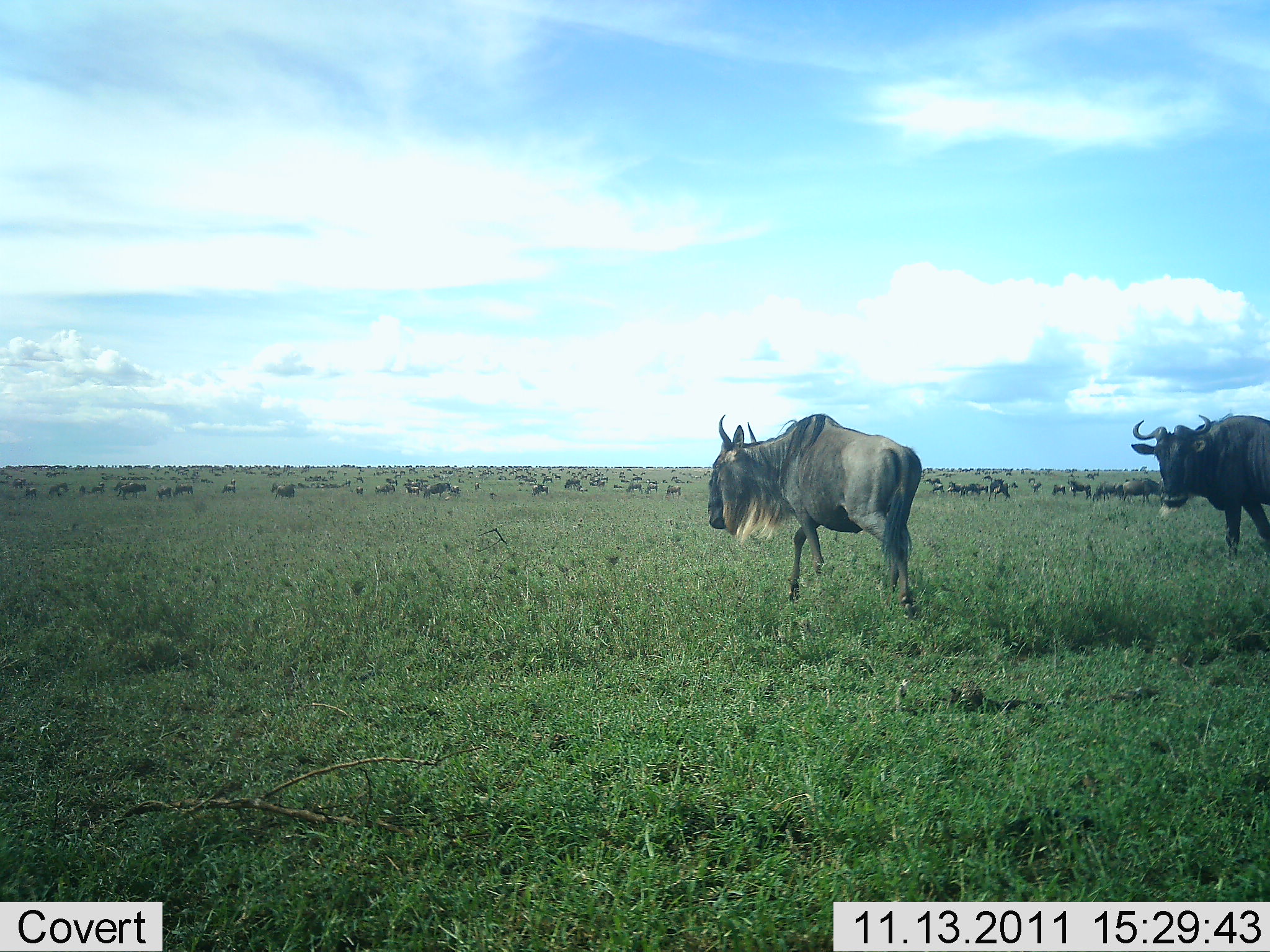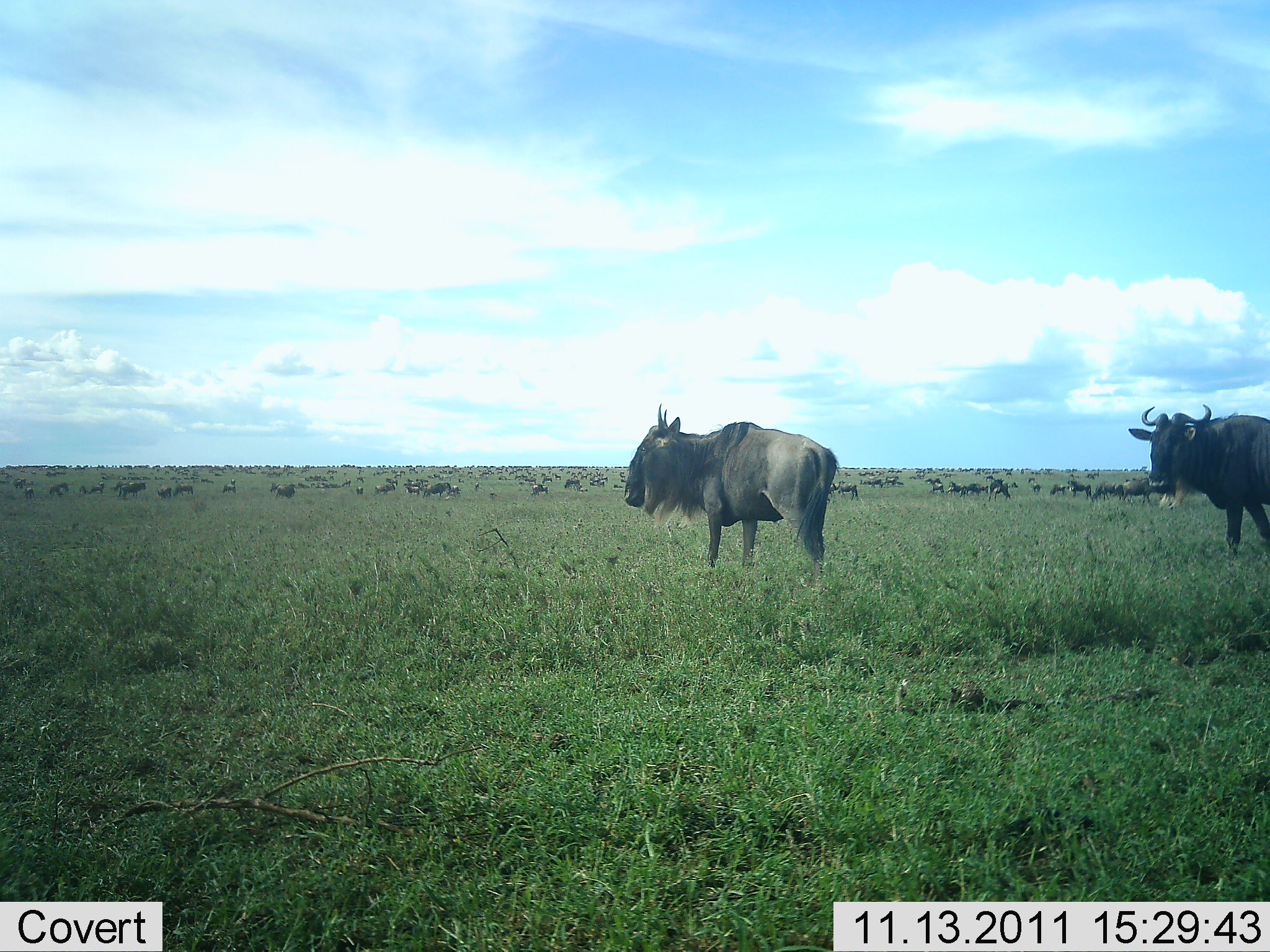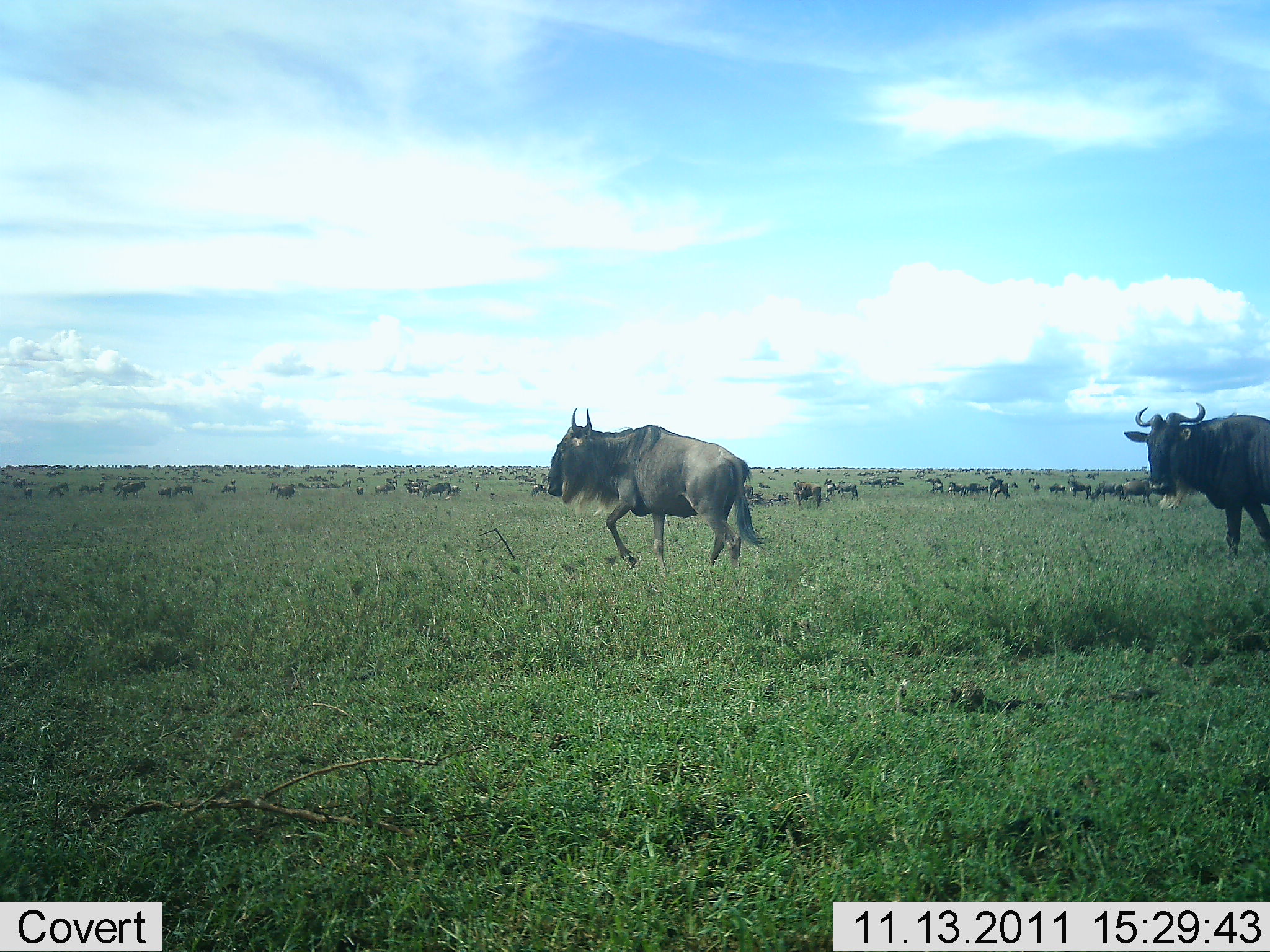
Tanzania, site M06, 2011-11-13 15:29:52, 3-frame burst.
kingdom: Animalia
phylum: Chordata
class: Mammalia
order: Artiodactyla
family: Bovidae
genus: Connochaetes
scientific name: Connochaetes taurinus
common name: blue wildebeest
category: wildebeest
Wildebeest (blue wildebeest) (Connochaetes taurinus), count 11-50. Behavior (volunteer vote fractions): standing 62%, resting 12%, moving 94%, interacting 0%. Young present (vote fraction): 0%. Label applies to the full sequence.